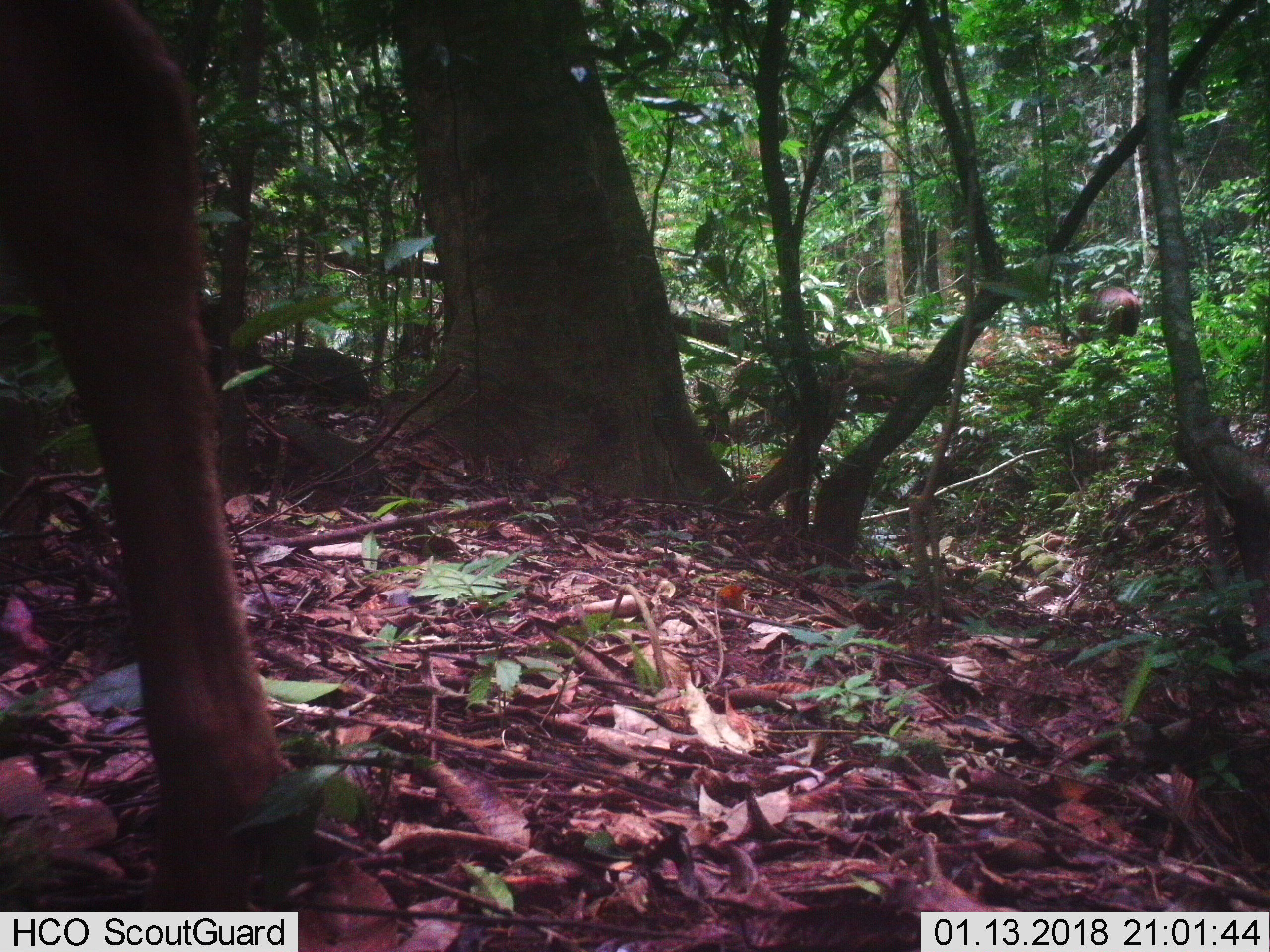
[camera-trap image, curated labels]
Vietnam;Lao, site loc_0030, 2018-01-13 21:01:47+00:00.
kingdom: Animalia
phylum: Chordata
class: Mammalia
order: Artiodactyla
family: Cervidae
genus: Rusa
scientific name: Rusa unicolor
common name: sambar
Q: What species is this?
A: Sambar (Rusa unicolor).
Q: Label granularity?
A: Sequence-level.